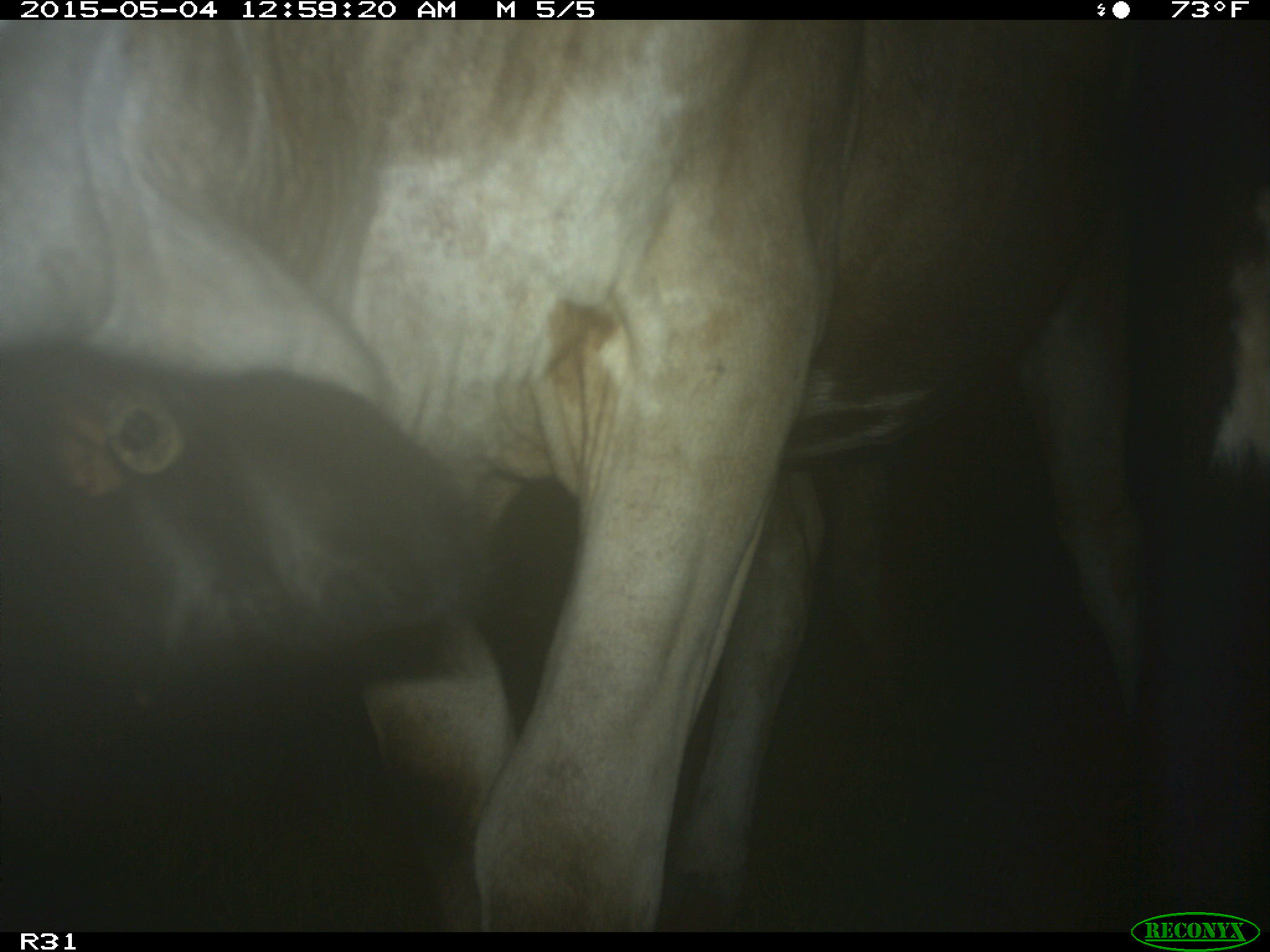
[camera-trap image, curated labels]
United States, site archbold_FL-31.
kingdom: Animalia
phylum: Chordata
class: Mammalia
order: Artiodactyla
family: Bovidae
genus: Bos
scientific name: Bos taurus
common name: domestic cow